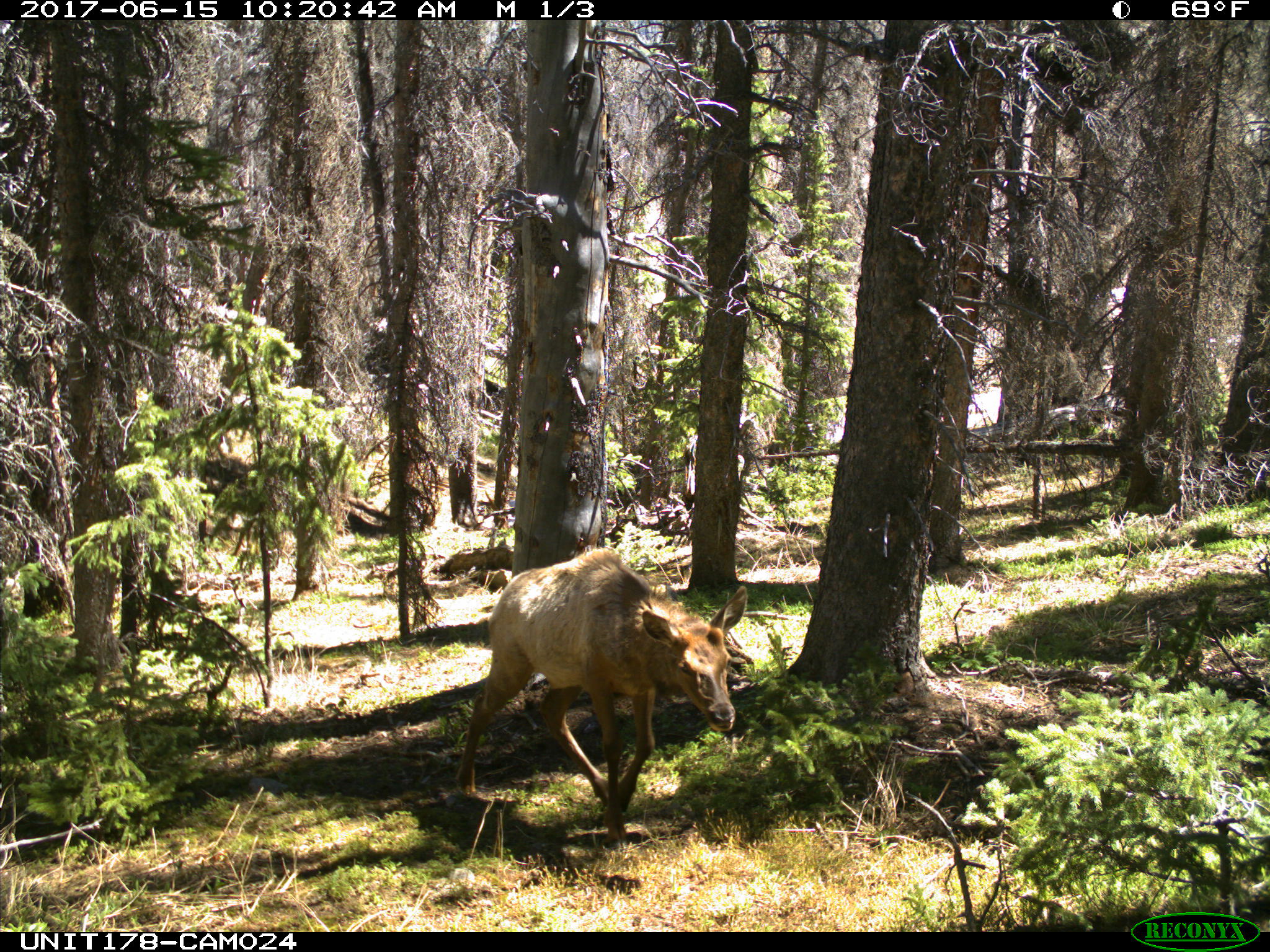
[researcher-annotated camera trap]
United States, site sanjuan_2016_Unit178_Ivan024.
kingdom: Animalia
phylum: Chordata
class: Mammalia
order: Artiodactyla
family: Cervidae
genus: Cervus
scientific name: Cervus elaphus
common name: red deer